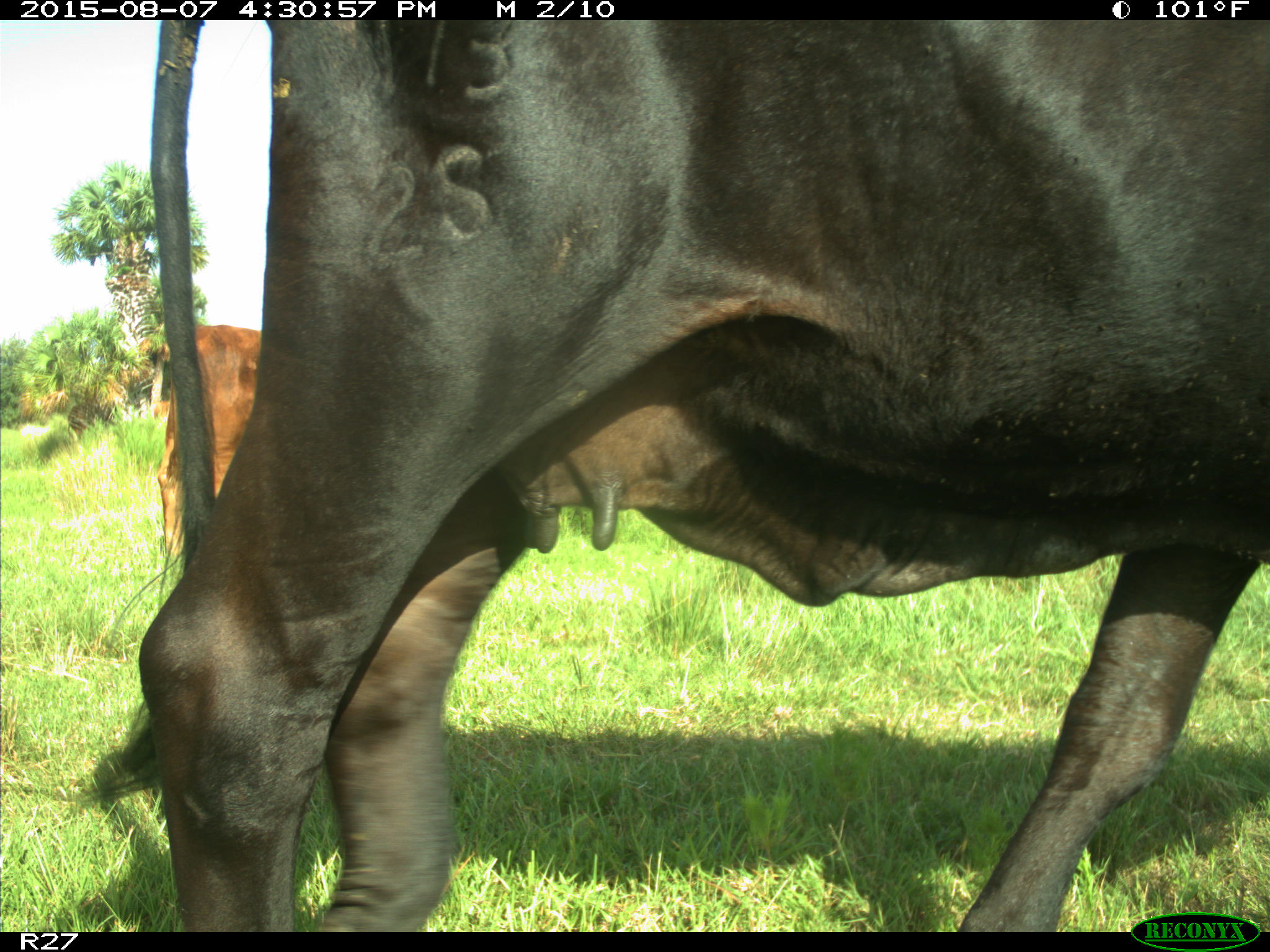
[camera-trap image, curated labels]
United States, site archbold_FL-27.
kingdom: Animalia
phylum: Chordata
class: Mammalia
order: Artiodactyla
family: Bovidae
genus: Bos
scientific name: Bos taurus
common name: domestic cow